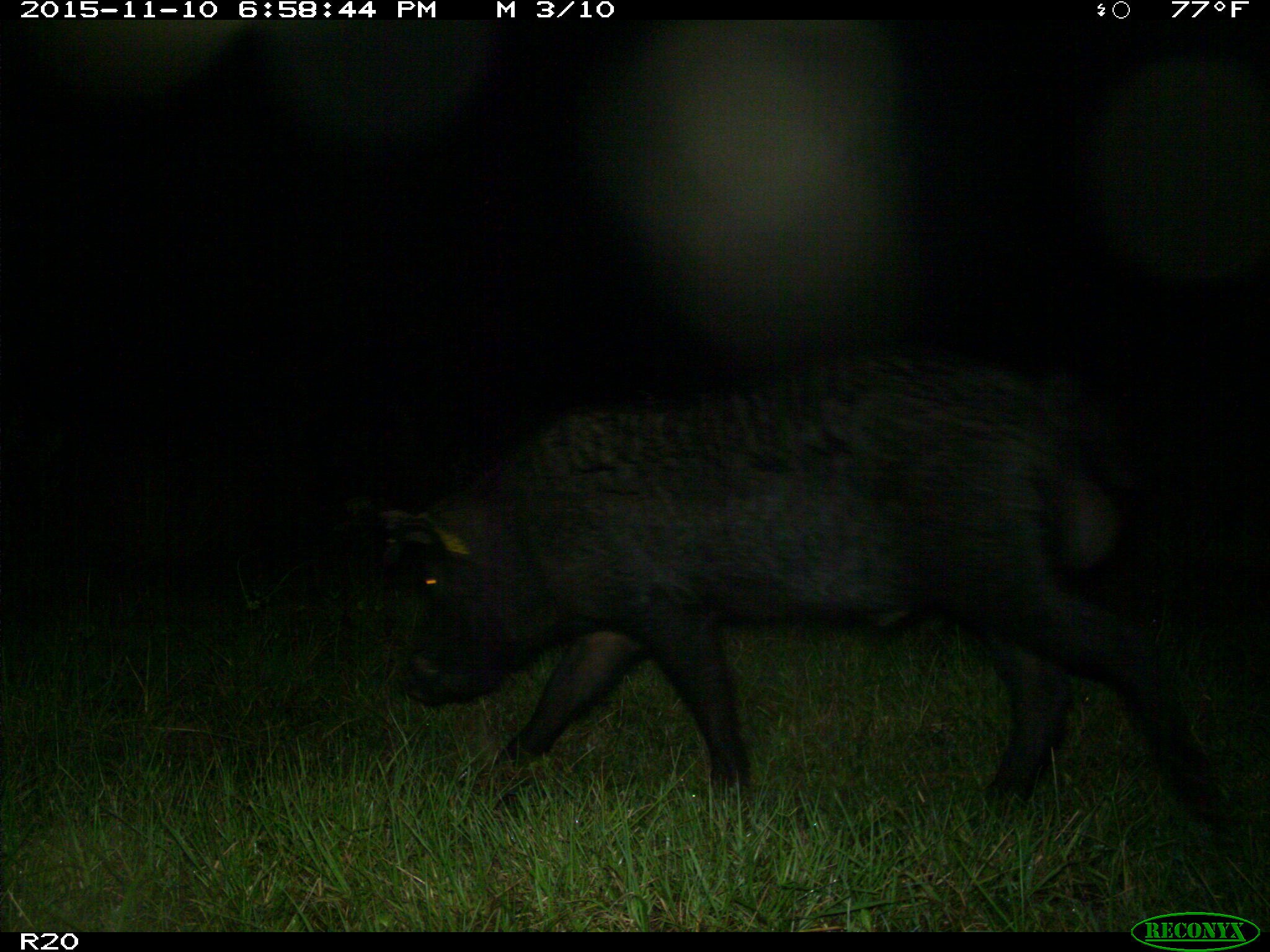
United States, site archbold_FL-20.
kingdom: Animalia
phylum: Chordata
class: Mammalia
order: Artiodactyla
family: Suidae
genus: Sus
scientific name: Sus scrofa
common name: wild boar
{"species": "Sus scrofa (wild boar)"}